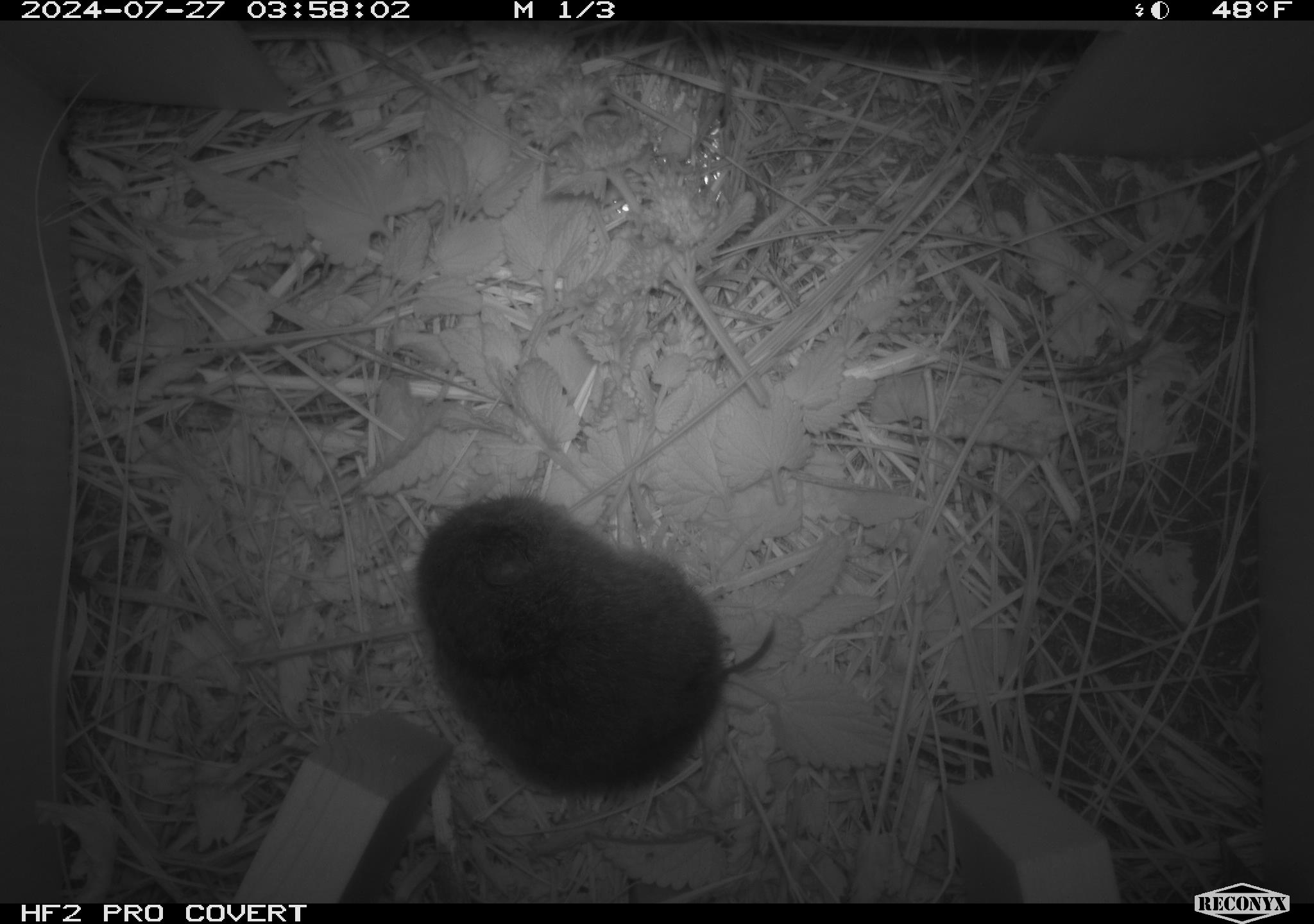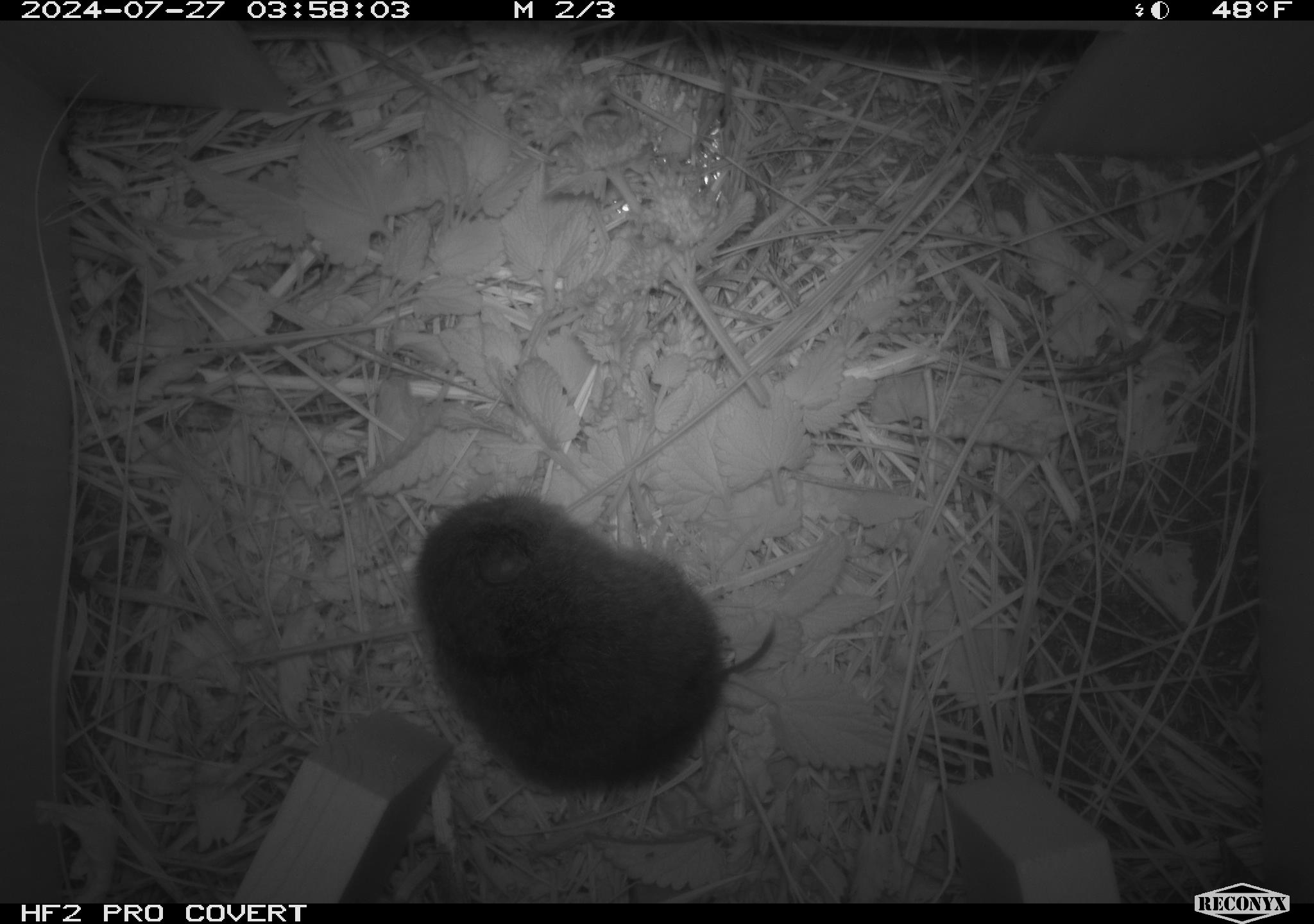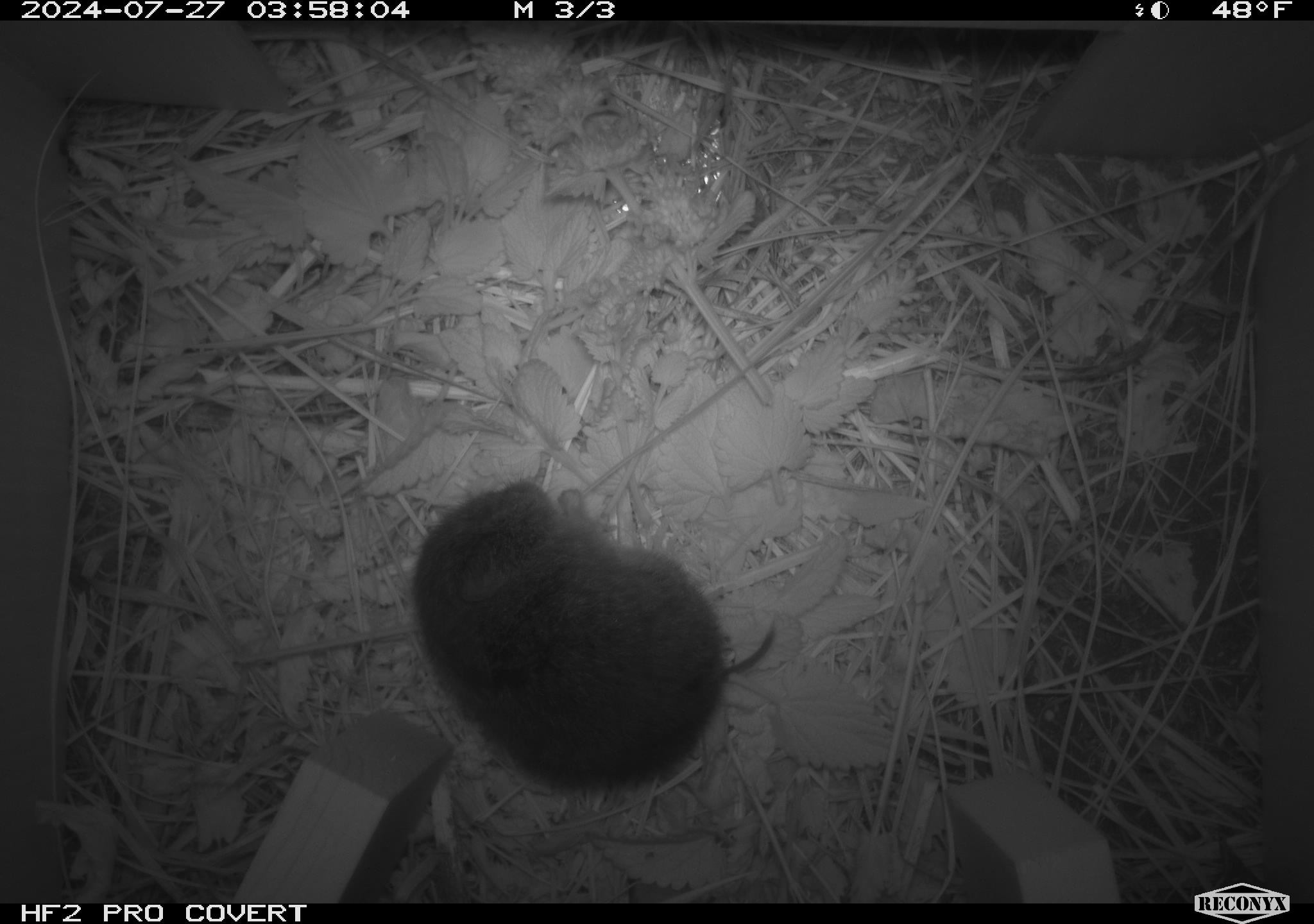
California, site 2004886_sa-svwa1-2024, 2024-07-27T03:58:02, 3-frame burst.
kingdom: Animalia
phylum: Chordata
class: Mammalia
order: Rodentia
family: Cricetidae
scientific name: Arvicolinae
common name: voles, lemmings, and muskrats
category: arvicolinae subfamily